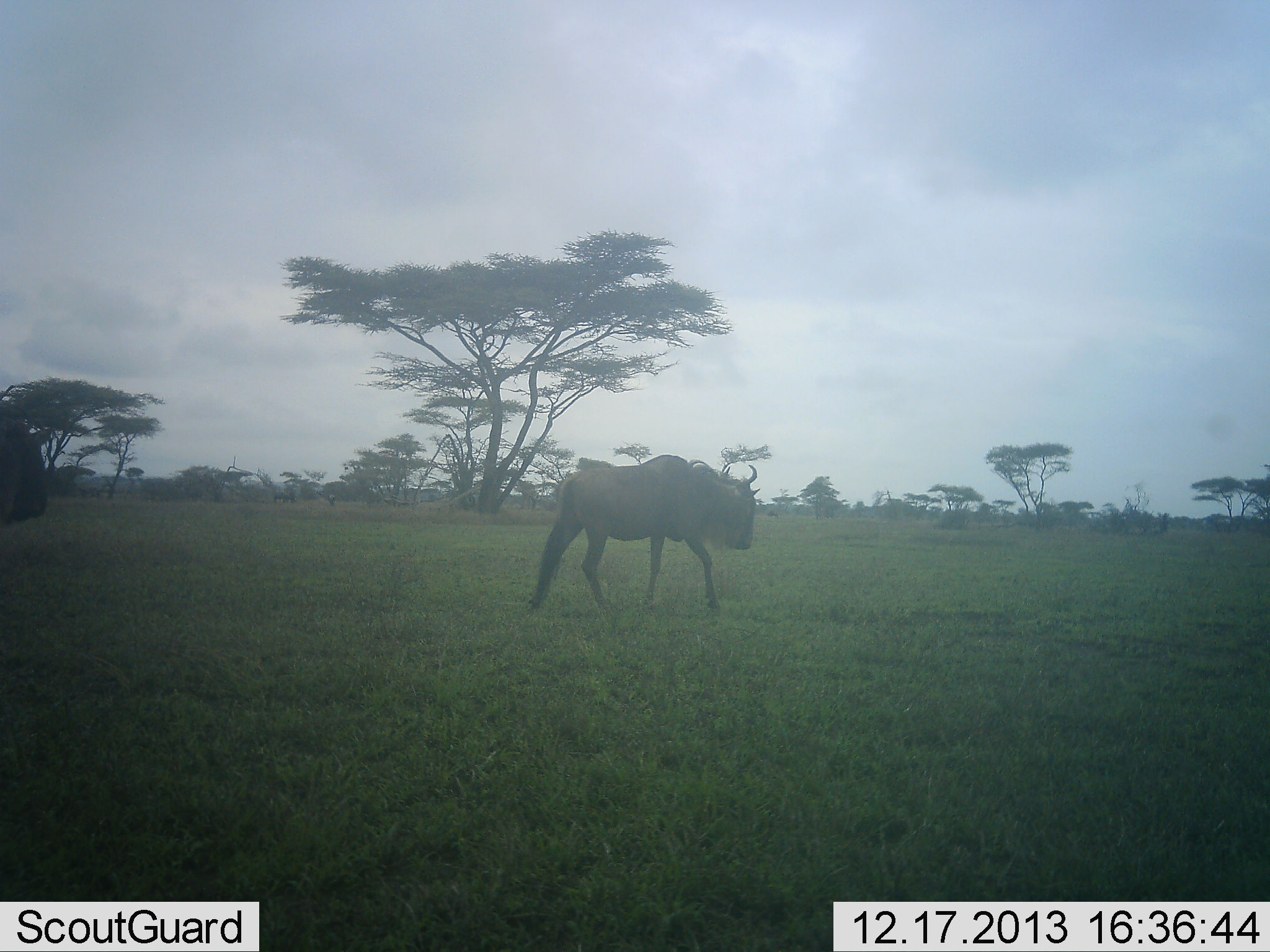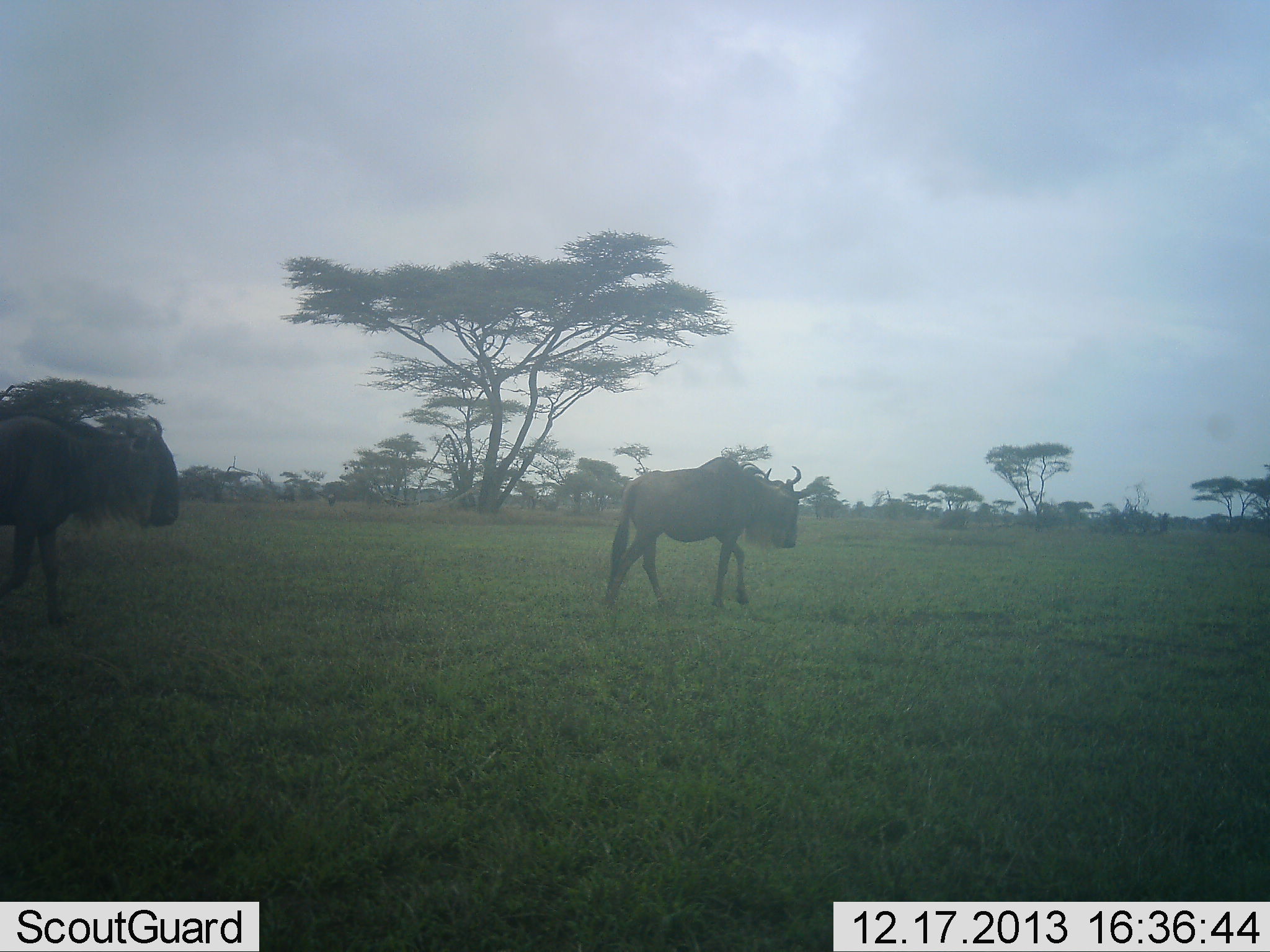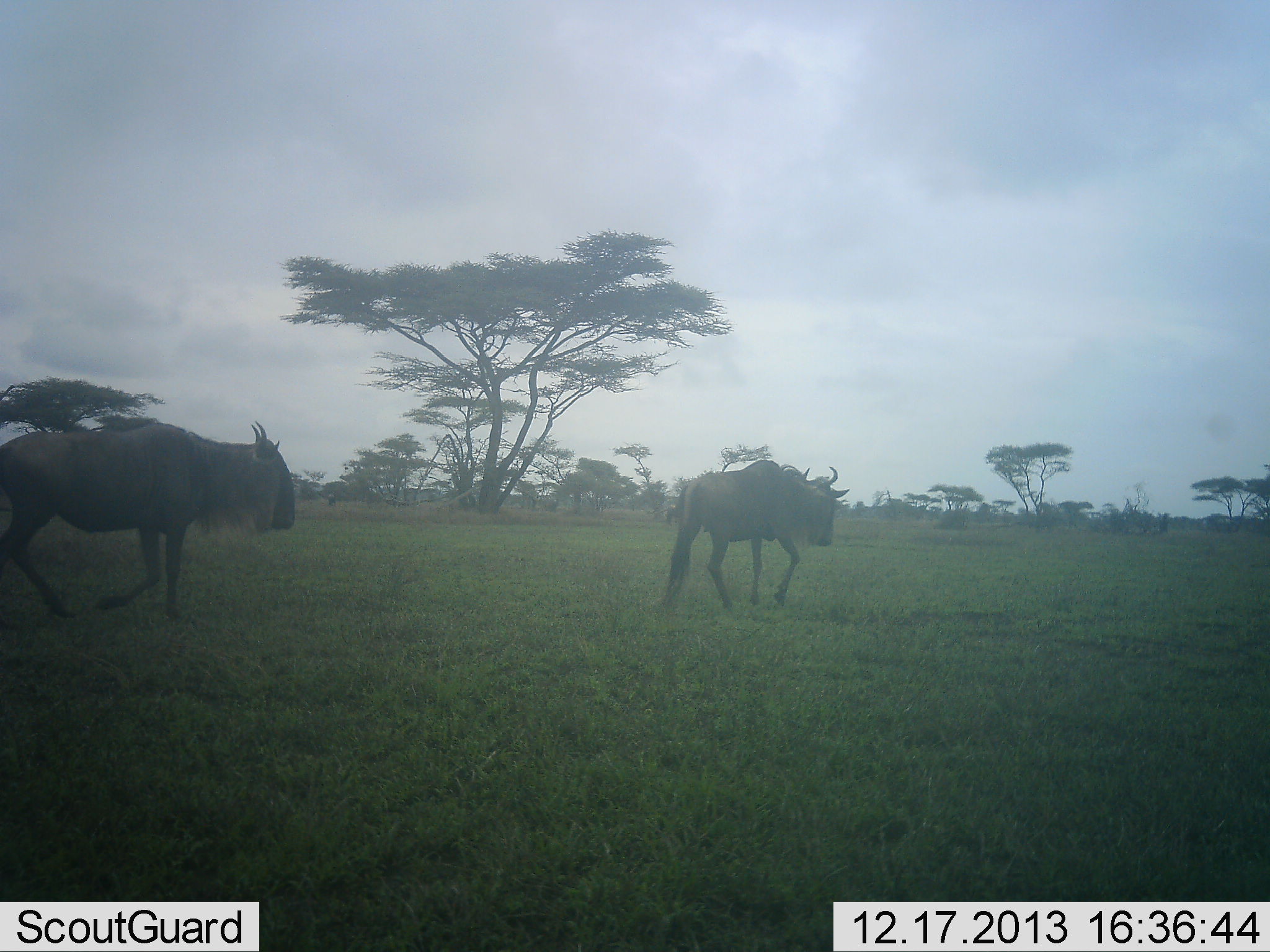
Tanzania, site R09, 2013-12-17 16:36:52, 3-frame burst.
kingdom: Animalia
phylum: Chordata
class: Mammalia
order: Artiodactyla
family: Bovidae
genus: Connochaetes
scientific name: Connochaetes taurinus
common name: blue wildebeest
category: wildebeest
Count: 2.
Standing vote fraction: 10%.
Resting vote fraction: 0%.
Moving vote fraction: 100%.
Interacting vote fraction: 0%.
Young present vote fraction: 0%.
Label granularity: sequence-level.